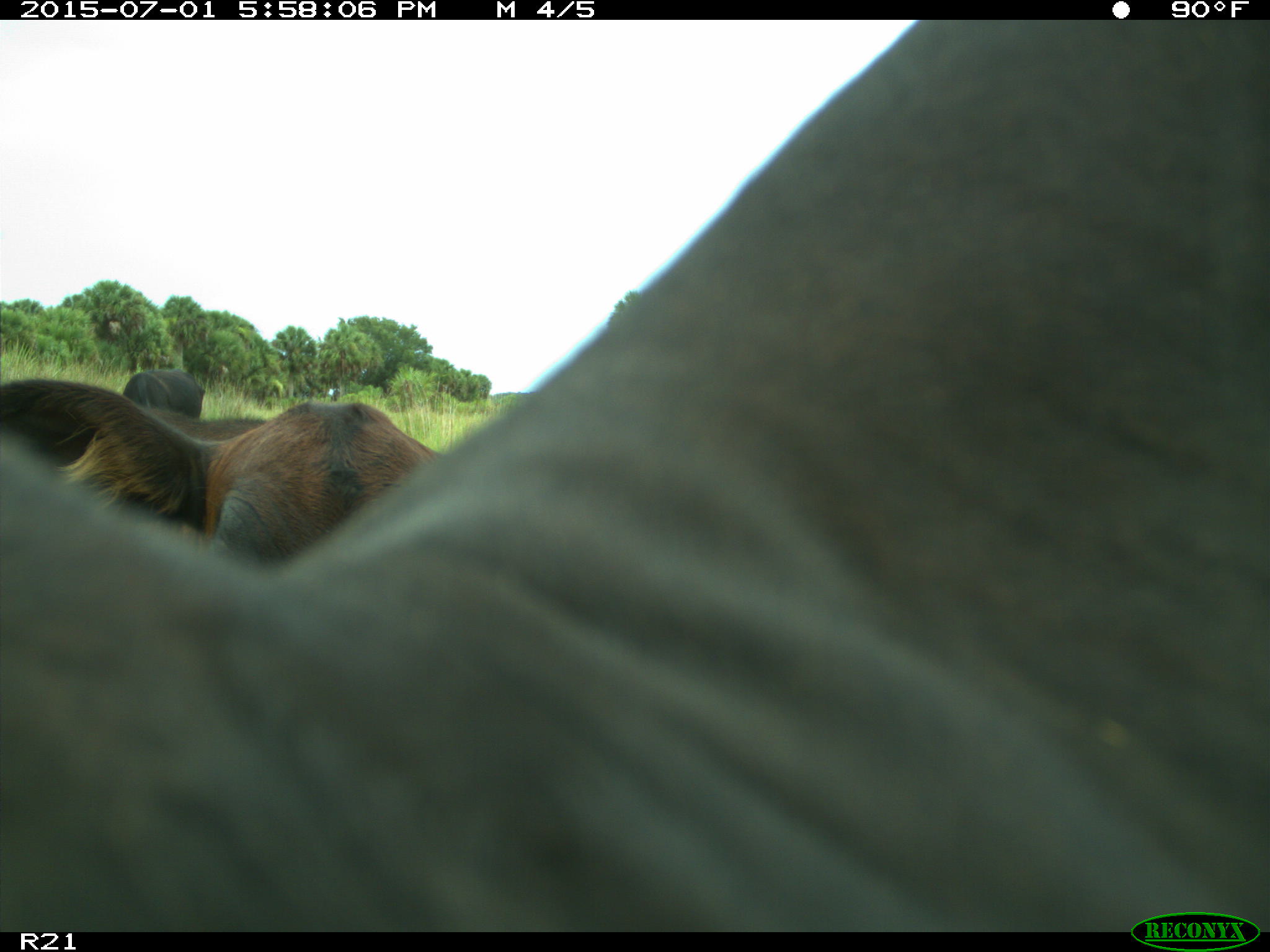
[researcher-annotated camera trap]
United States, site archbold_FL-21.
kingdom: Animalia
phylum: Chordata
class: Mammalia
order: Artiodactyla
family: Bovidae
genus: Bos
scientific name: Bos taurus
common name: domestic cow